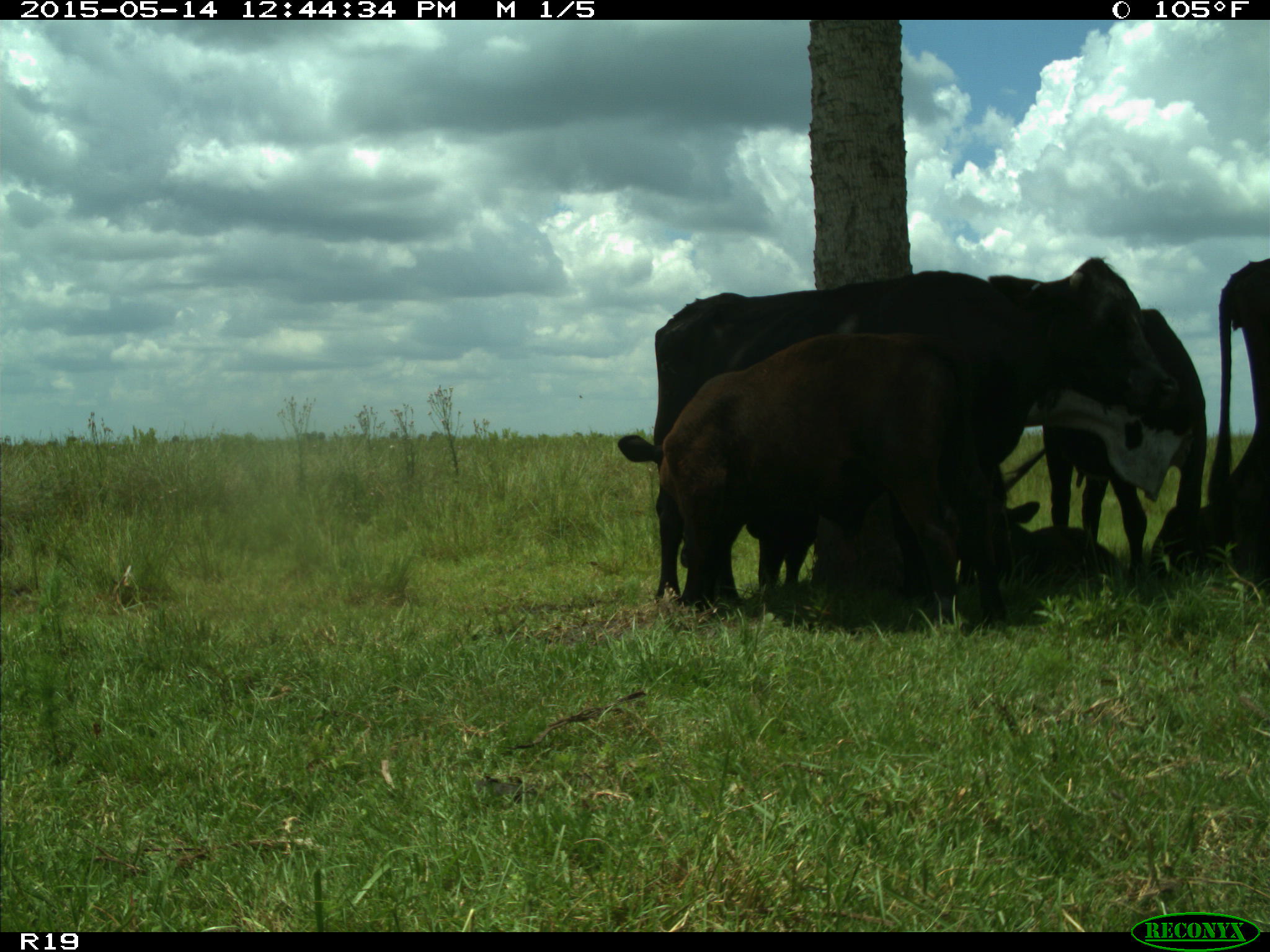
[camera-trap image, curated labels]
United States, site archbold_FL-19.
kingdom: Animalia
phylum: Chordata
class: Mammalia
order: Artiodactyla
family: Bovidae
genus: Bos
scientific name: Bos taurus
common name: domestic cow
Bos taurus (domestic cow).